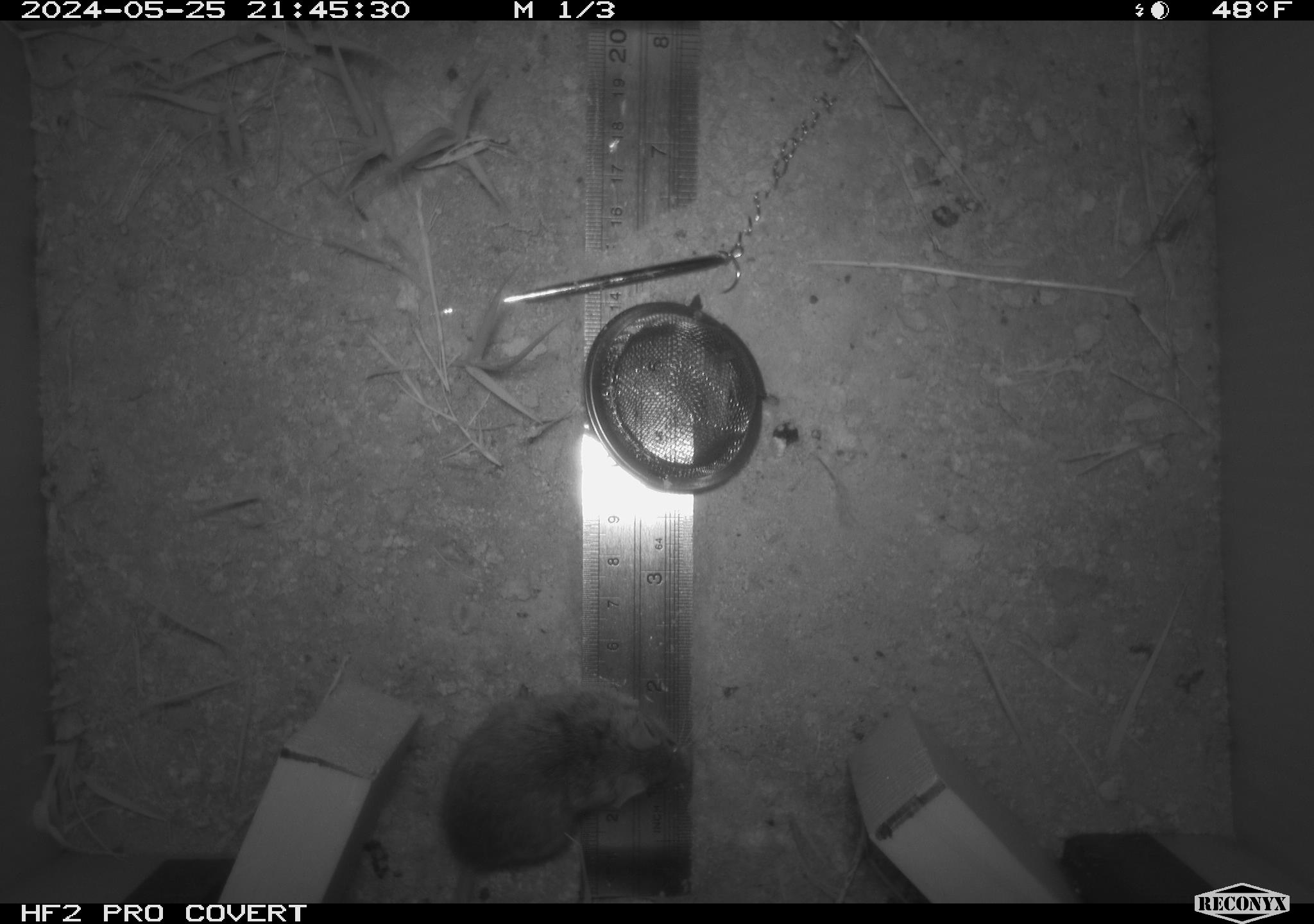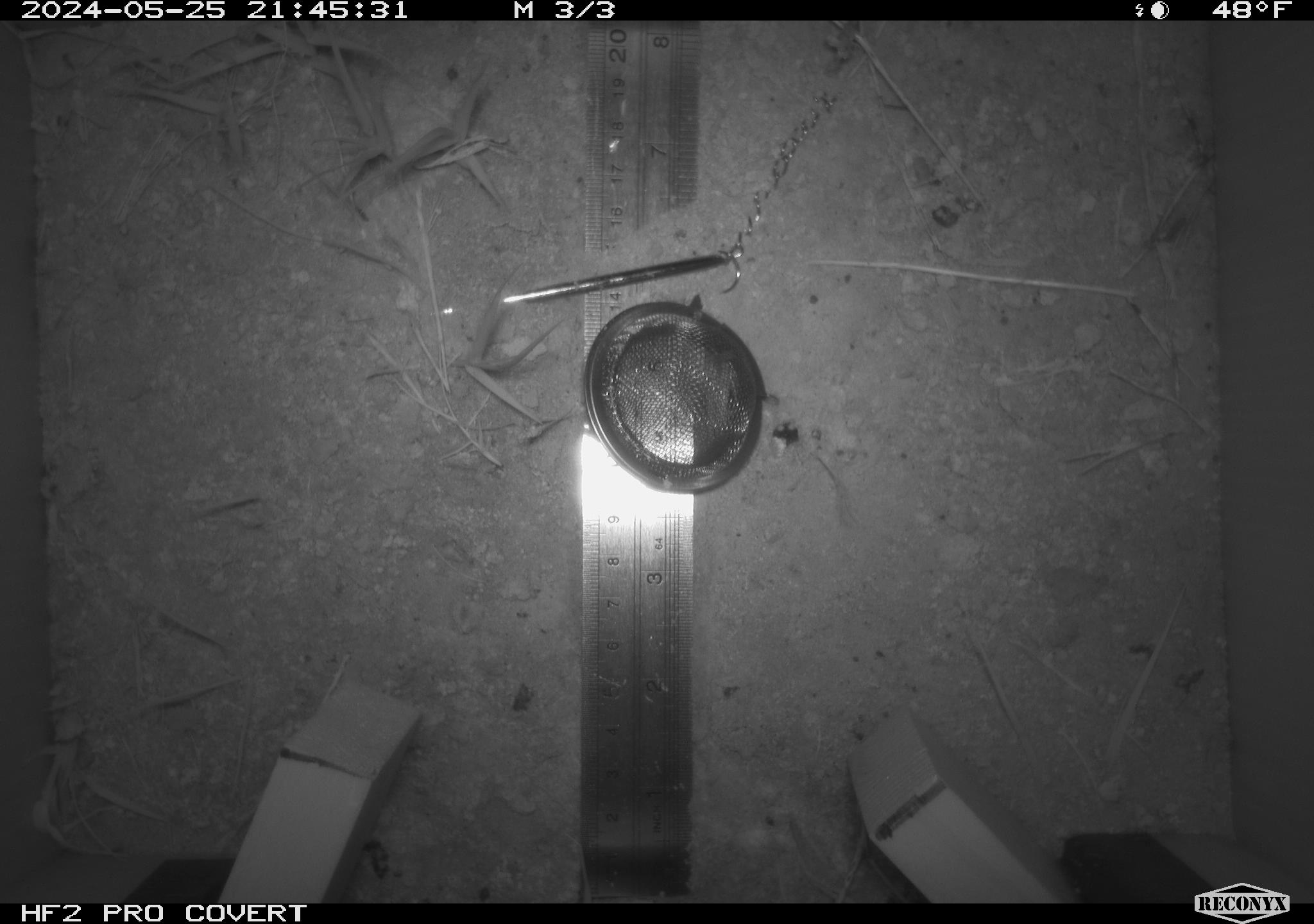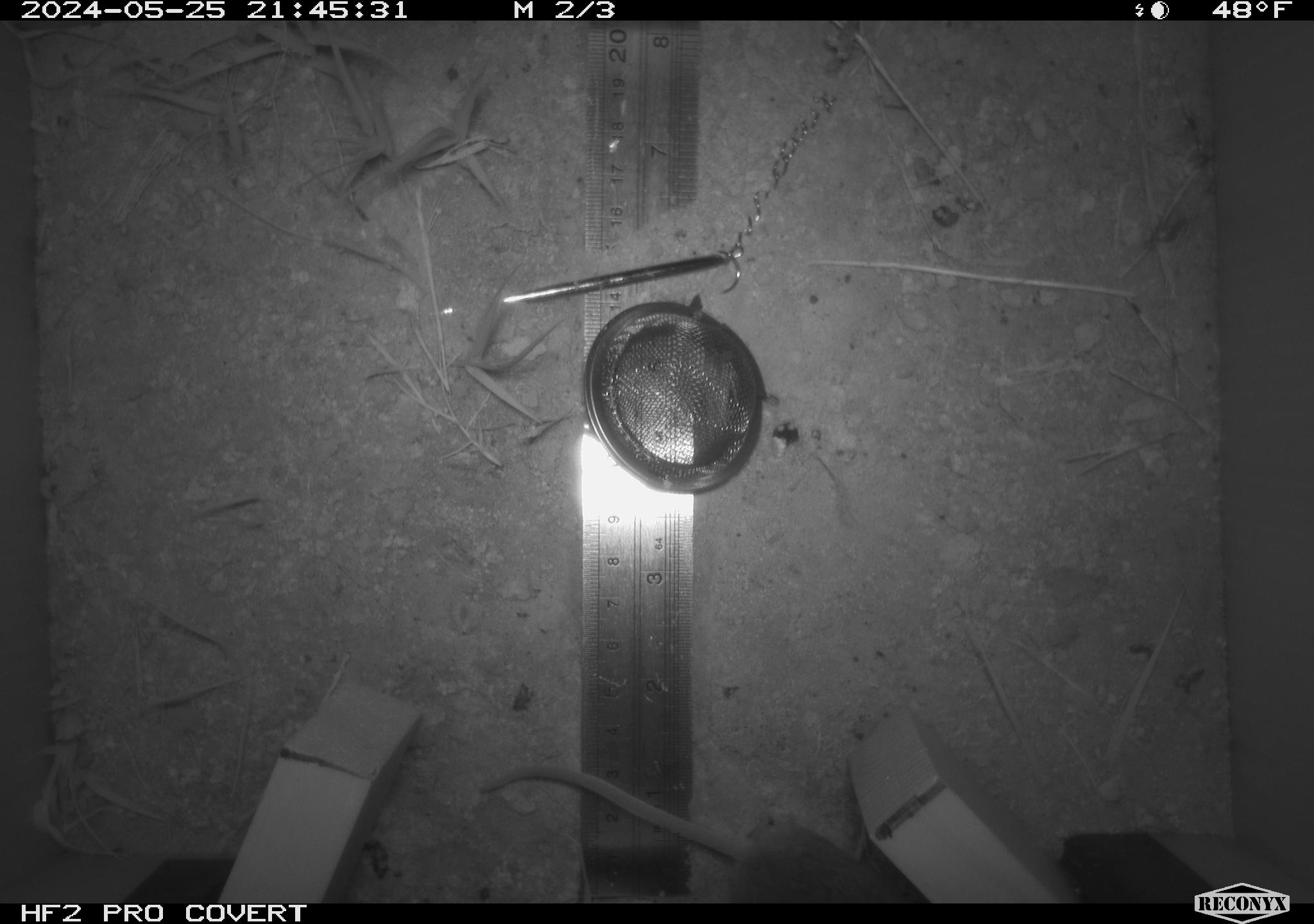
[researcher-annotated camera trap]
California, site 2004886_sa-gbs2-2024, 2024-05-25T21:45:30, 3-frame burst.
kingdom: Animalia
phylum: Chordata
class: Mammalia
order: Rodentia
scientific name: Rodentia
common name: mouse species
Mouse species (Rodentia).